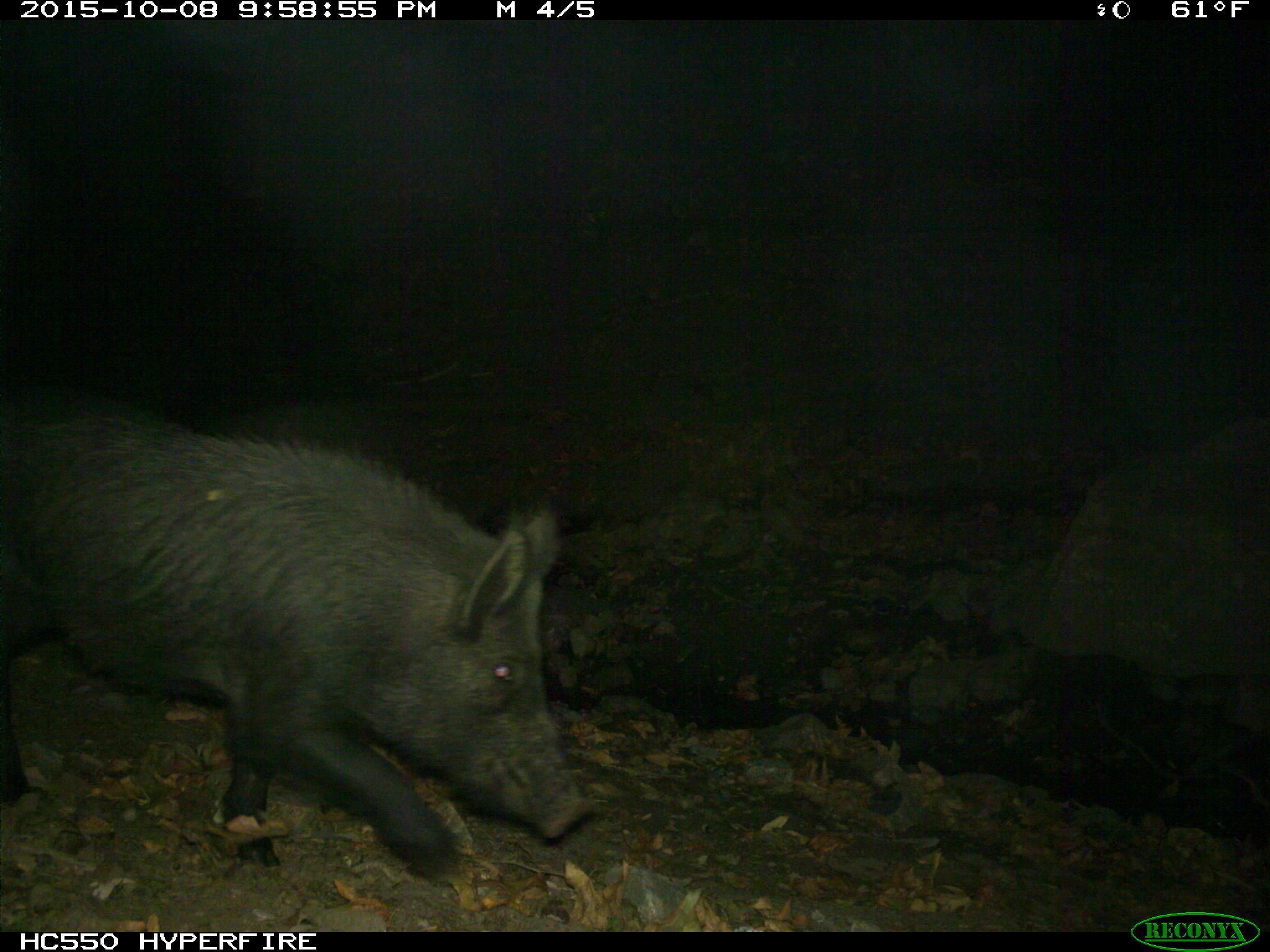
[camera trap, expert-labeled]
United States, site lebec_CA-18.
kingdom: Animalia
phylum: Chordata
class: Mammalia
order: Artiodactyla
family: Suidae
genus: Sus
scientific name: Sus scrofa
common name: wild boar